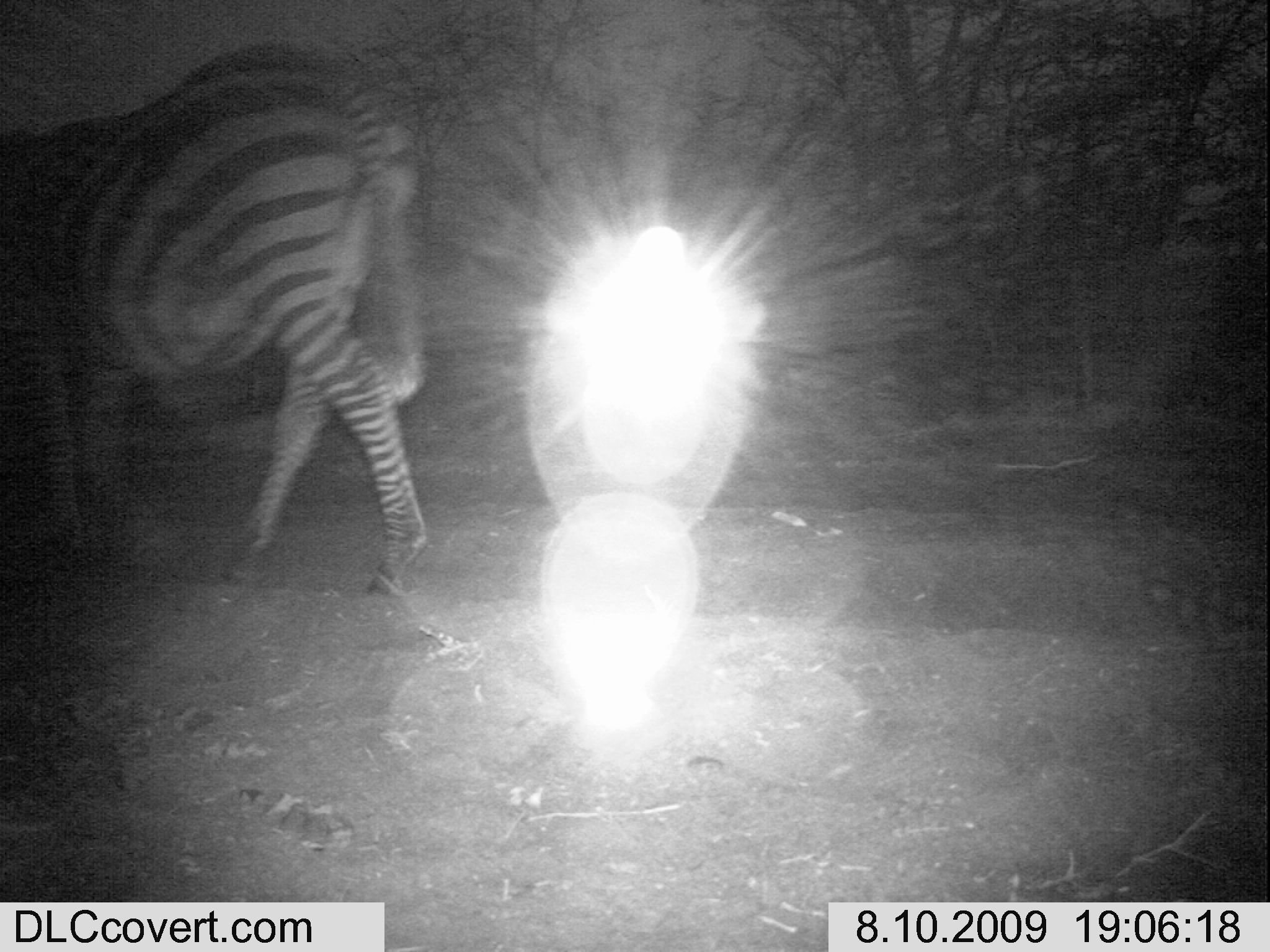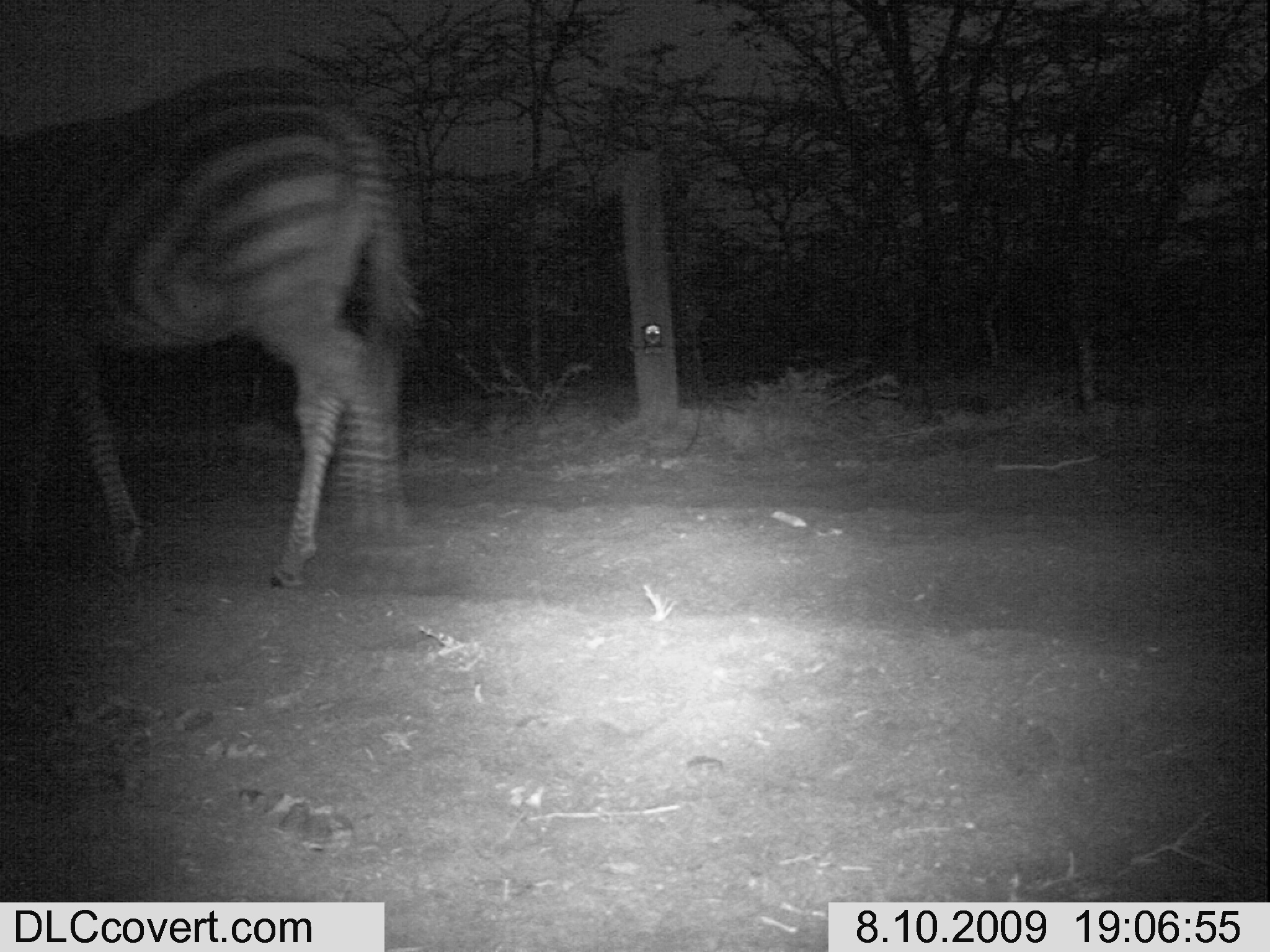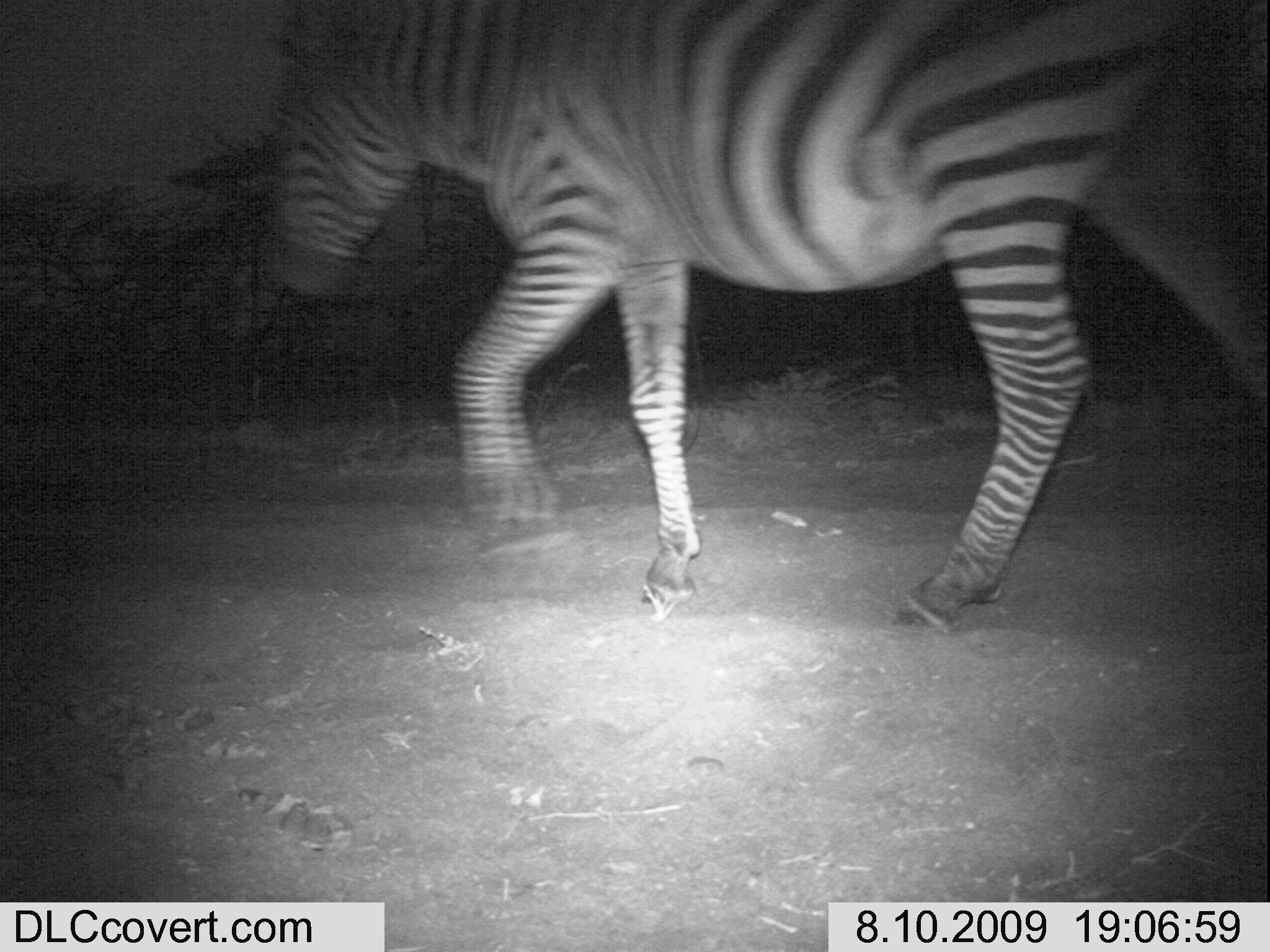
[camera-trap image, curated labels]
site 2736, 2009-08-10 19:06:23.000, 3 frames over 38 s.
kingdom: Animalia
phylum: Chordata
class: Mammalia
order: Perissodactyla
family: Equidae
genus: Equus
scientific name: Equus quagga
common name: plains zebra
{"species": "Equus quagga (plains zebra)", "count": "1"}